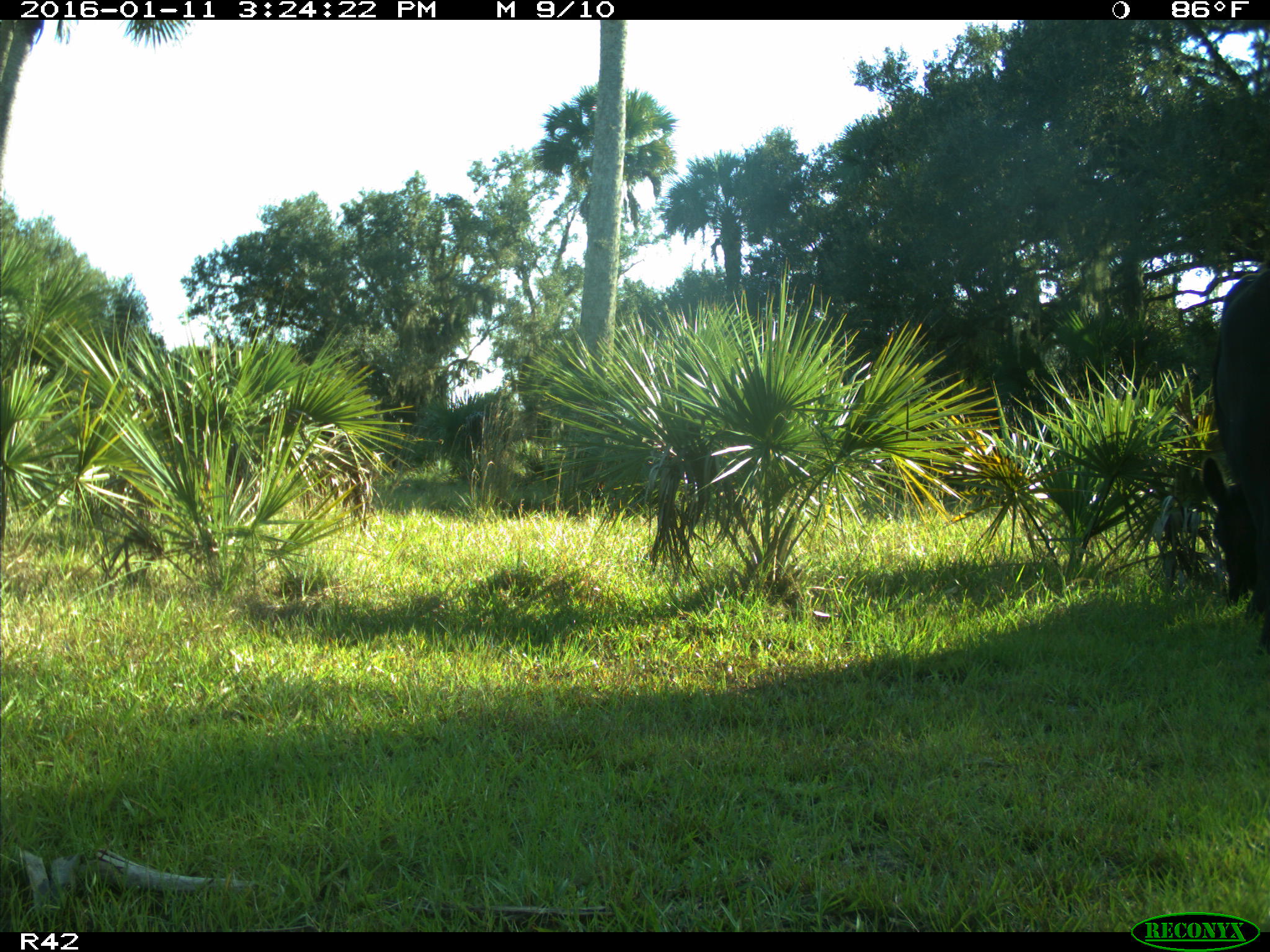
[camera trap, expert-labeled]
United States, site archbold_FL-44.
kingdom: Animalia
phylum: Chordata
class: Mammalia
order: Artiodactyla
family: Bovidae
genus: Bos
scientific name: Bos taurus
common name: domestic cow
Bos taurus (domestic cow).